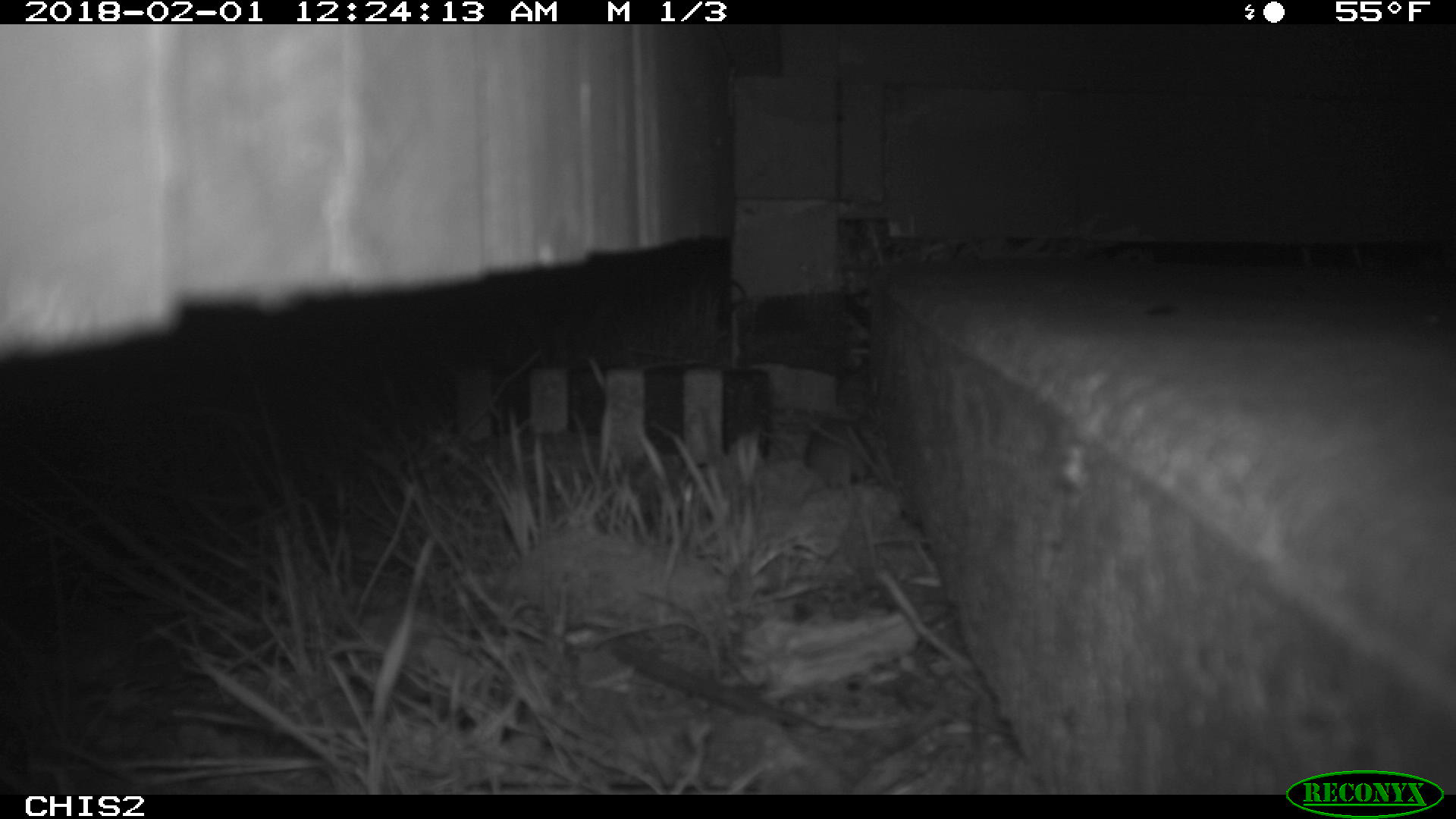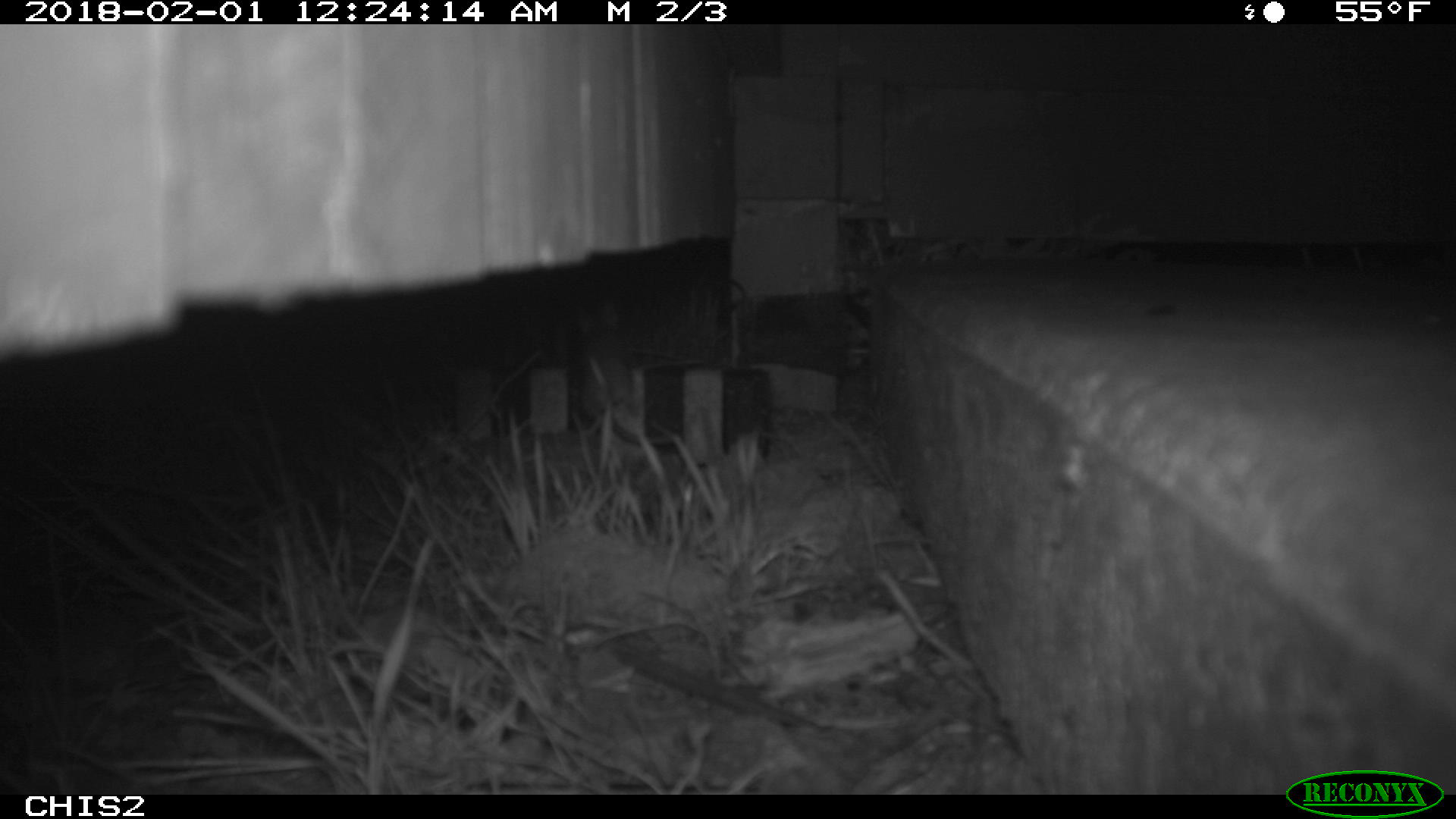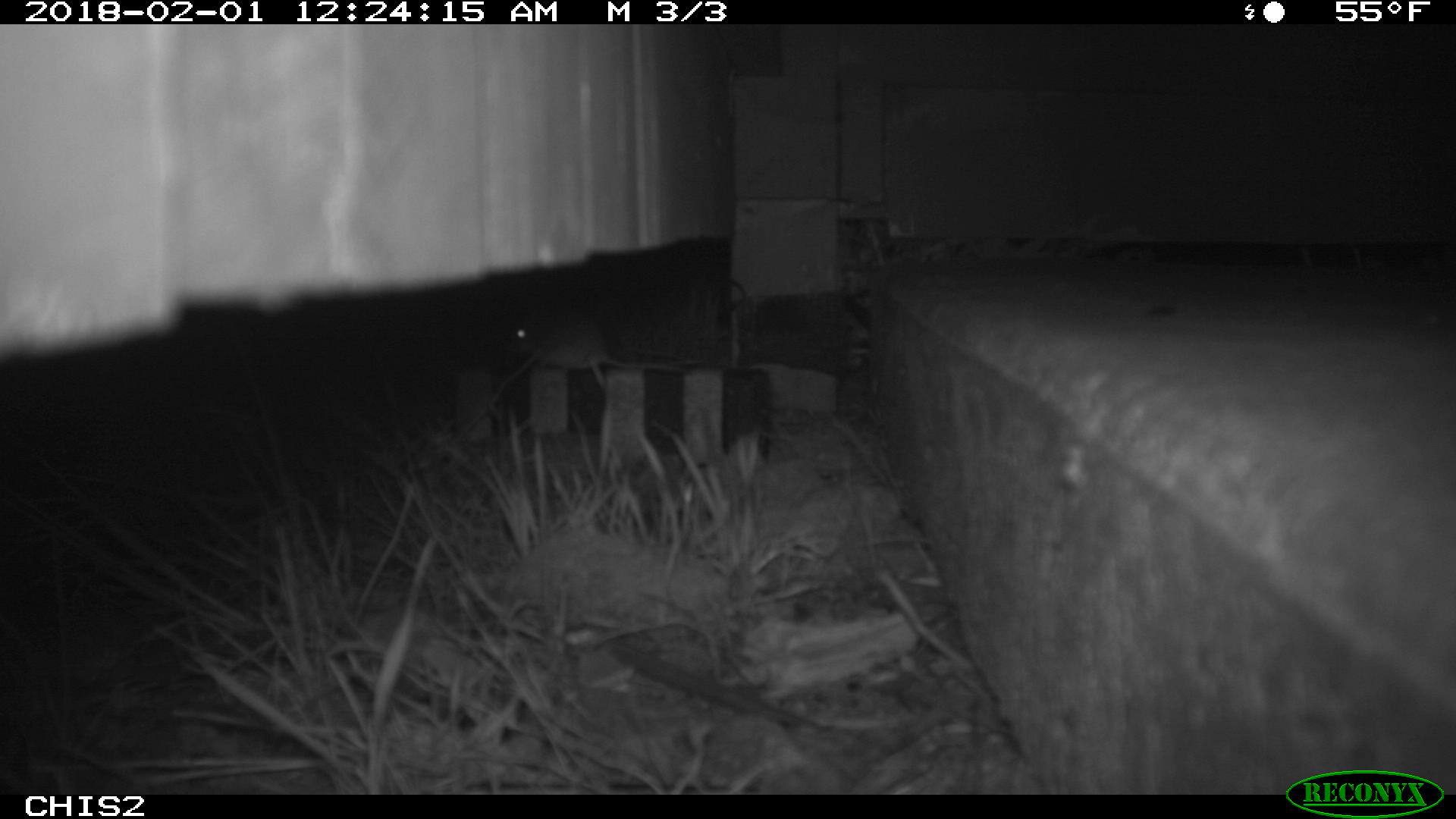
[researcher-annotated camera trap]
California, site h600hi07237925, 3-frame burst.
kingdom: Animalia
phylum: Chordata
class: Mammalia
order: Rodentia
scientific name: Rodentia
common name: rodent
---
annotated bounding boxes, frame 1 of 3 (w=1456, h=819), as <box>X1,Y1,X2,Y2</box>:
rodent: <box>805,409,873,507</box>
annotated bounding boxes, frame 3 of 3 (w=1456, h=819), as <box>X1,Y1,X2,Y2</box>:
rodent: <box>504,313,688,374</box>